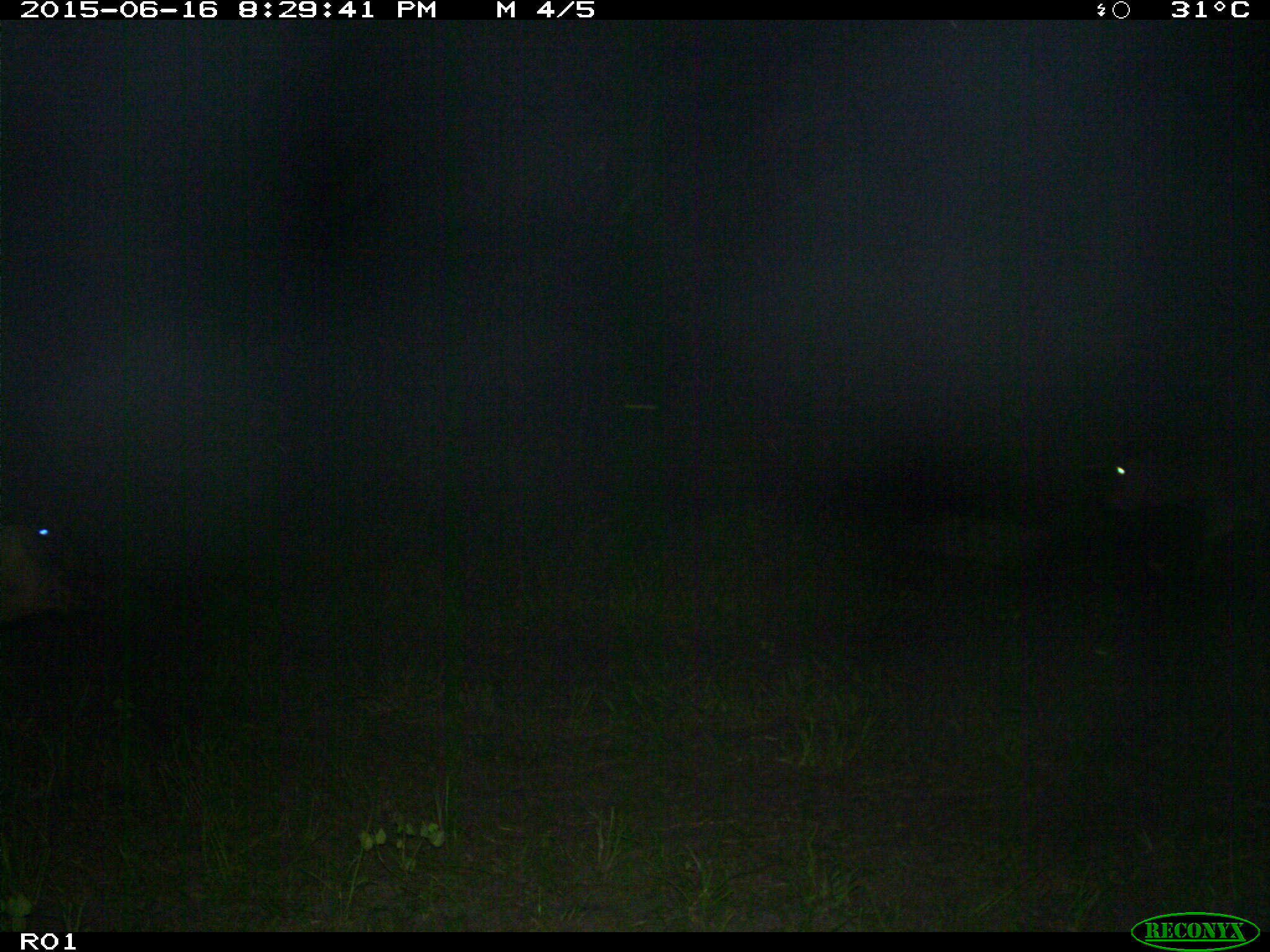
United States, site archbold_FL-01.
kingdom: Animalia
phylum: Chordata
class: Mammalia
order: Artiodactyla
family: Bovidae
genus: Bos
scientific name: Bos taurus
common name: domestic cow